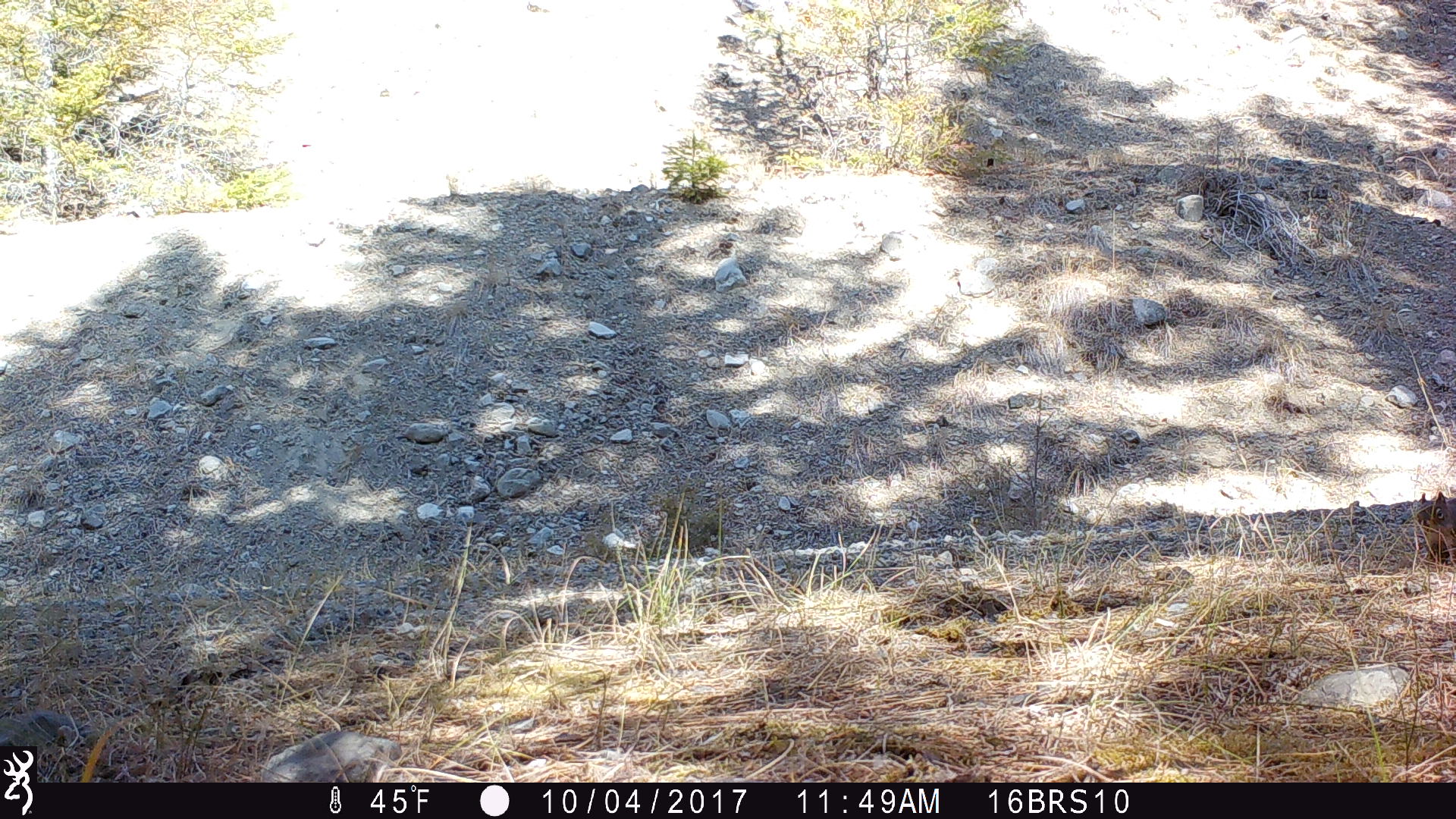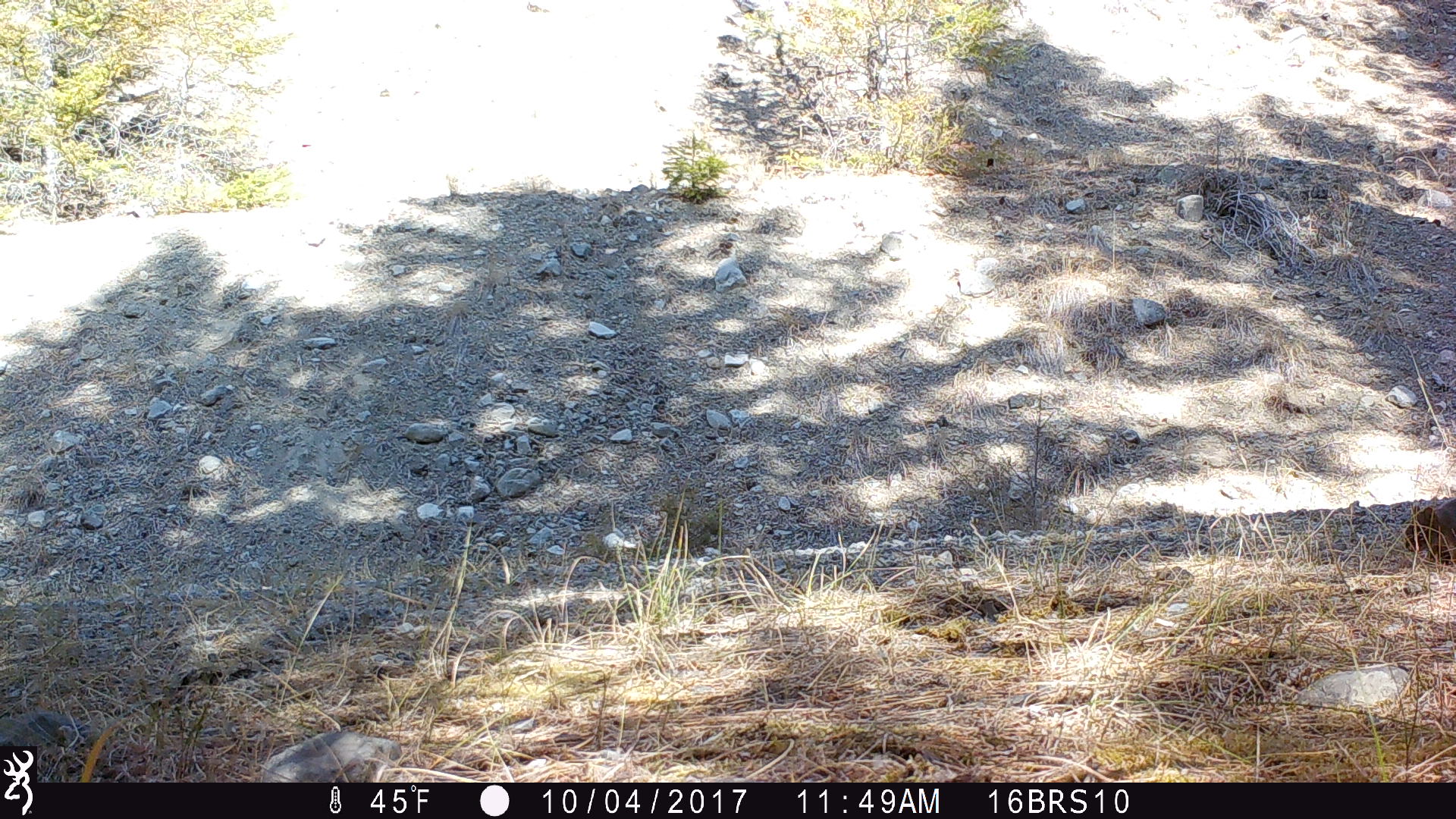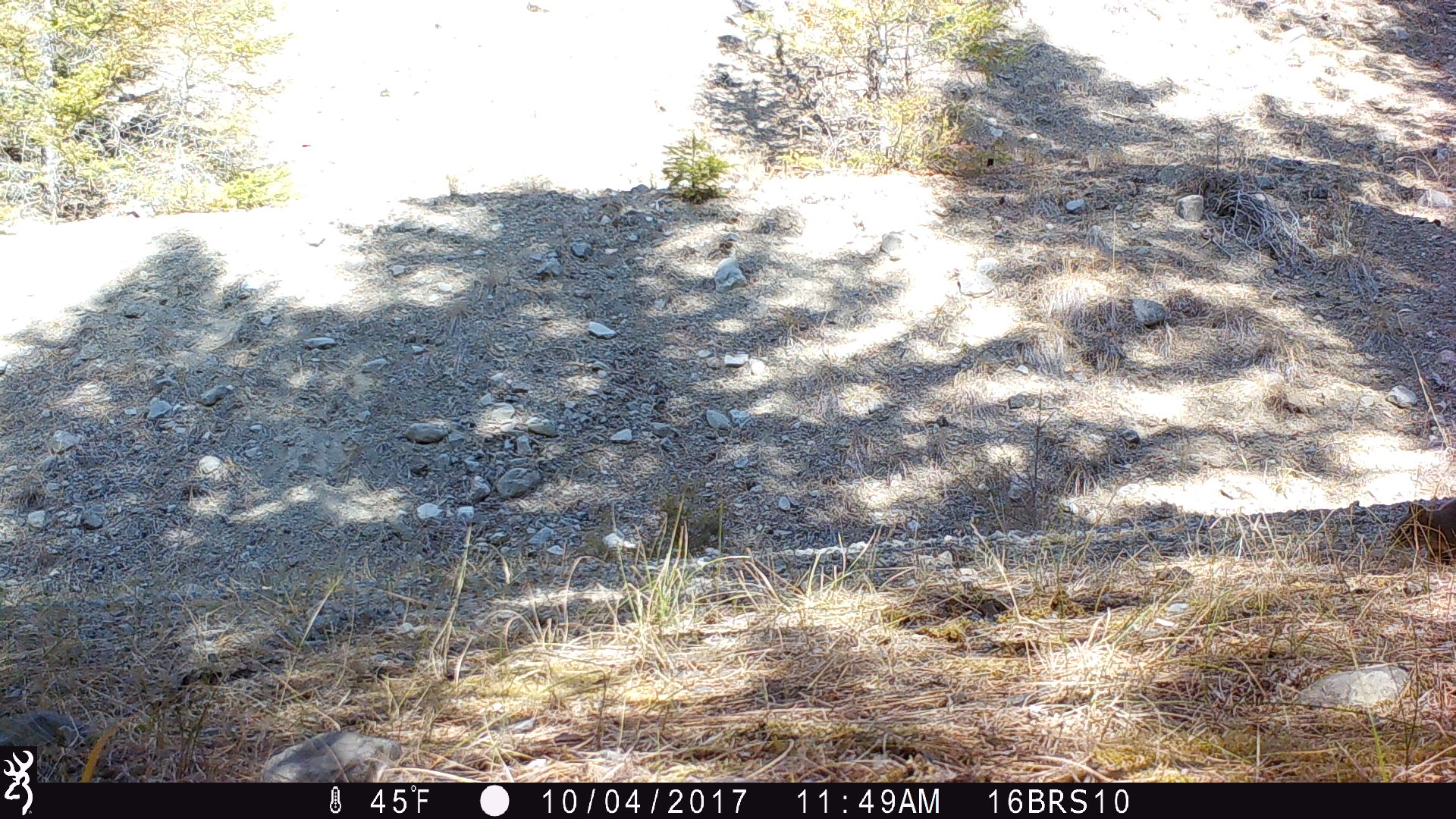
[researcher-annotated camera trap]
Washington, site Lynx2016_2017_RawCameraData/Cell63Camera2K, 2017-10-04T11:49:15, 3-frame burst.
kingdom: Animalia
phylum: Chordata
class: Mammalia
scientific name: Mammalia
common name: small mammal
Small mammal (Mammalia). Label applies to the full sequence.